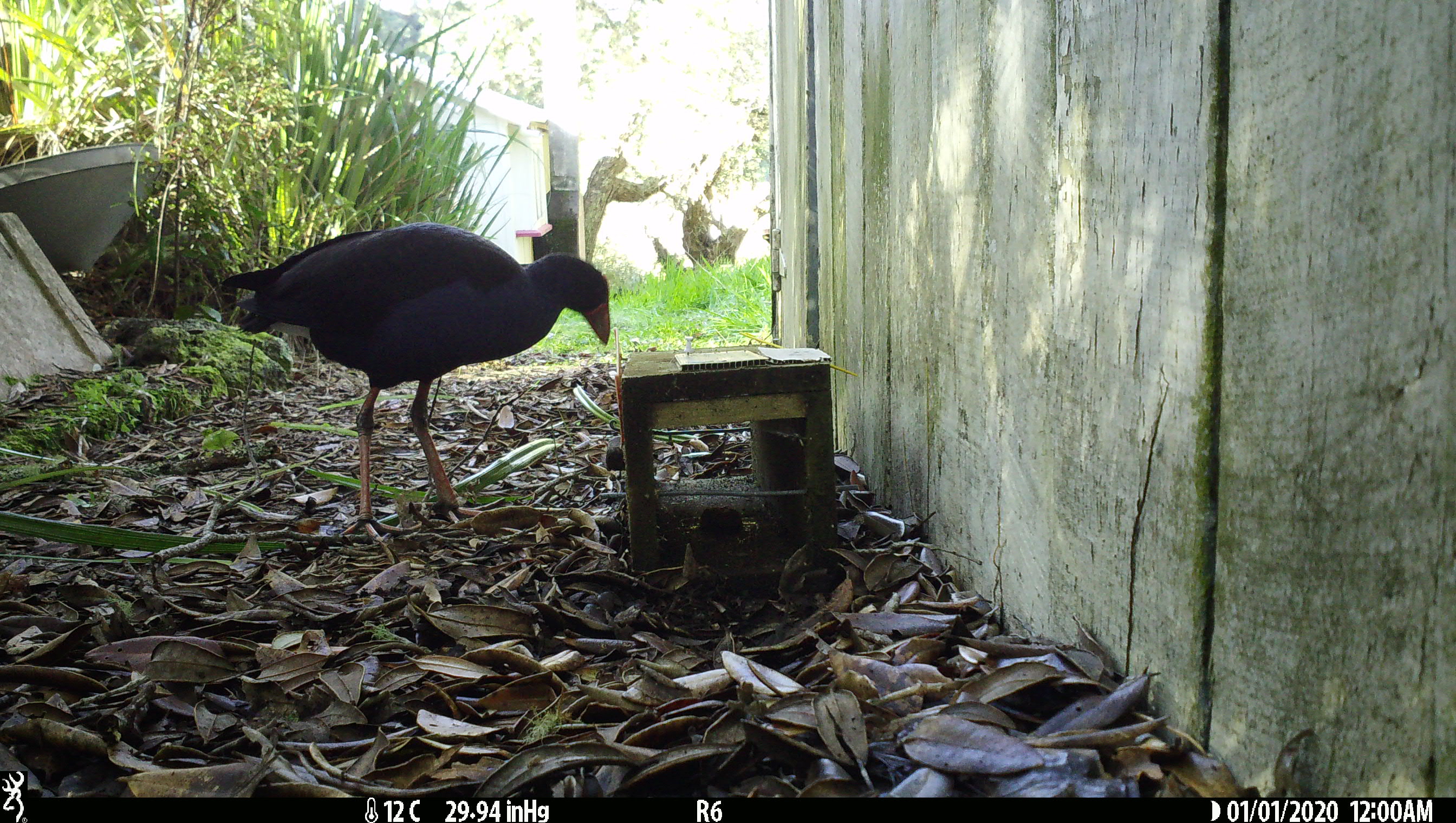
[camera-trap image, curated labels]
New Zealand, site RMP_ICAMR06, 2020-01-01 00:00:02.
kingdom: Animalia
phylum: Chordata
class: Aves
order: Gruiformes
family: Rallidae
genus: Porphyrio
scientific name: Porphyrio melanotus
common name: australasian swamphen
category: pukeko